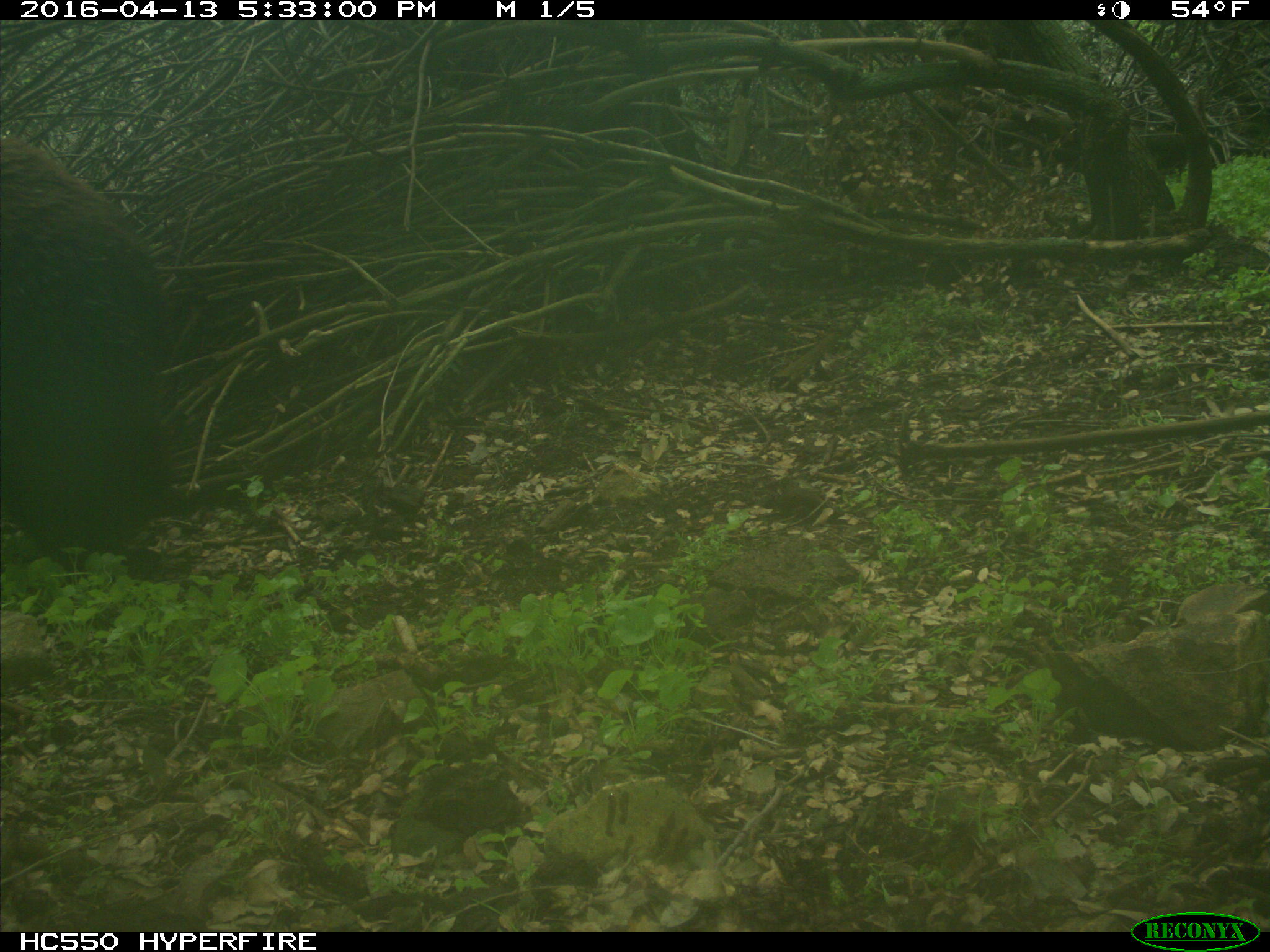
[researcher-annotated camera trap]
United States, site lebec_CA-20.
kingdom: Animalia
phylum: Chordata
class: Mammalia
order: Carnivora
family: Ursidae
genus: Ursus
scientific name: Ursus americanus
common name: american black bear